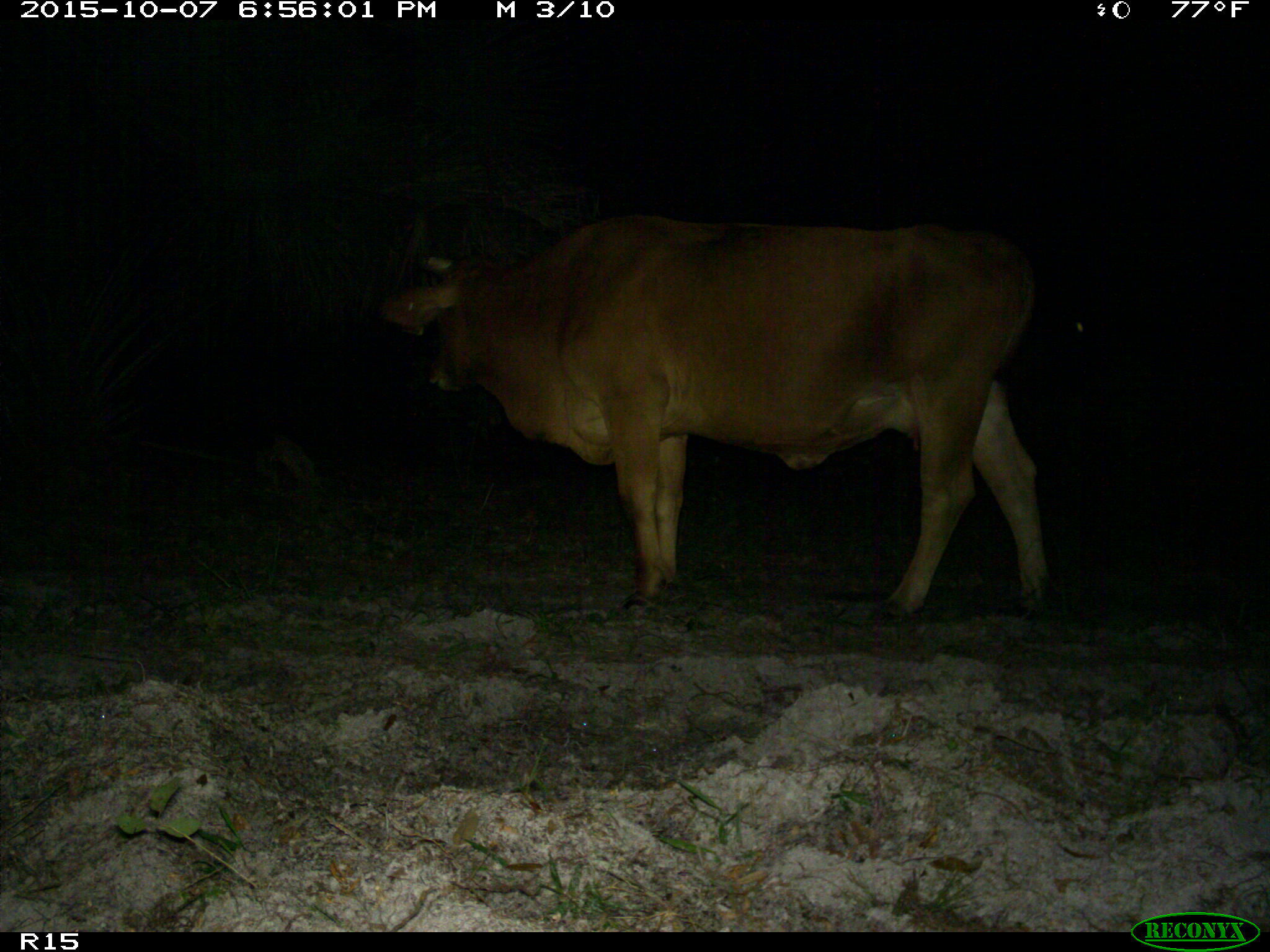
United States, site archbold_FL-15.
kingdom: Animalia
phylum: Chordata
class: Mammalia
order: Artiodactyla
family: Bovidae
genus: Bos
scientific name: Bos taurus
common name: domestic cow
Bos taurus (domestic cow).